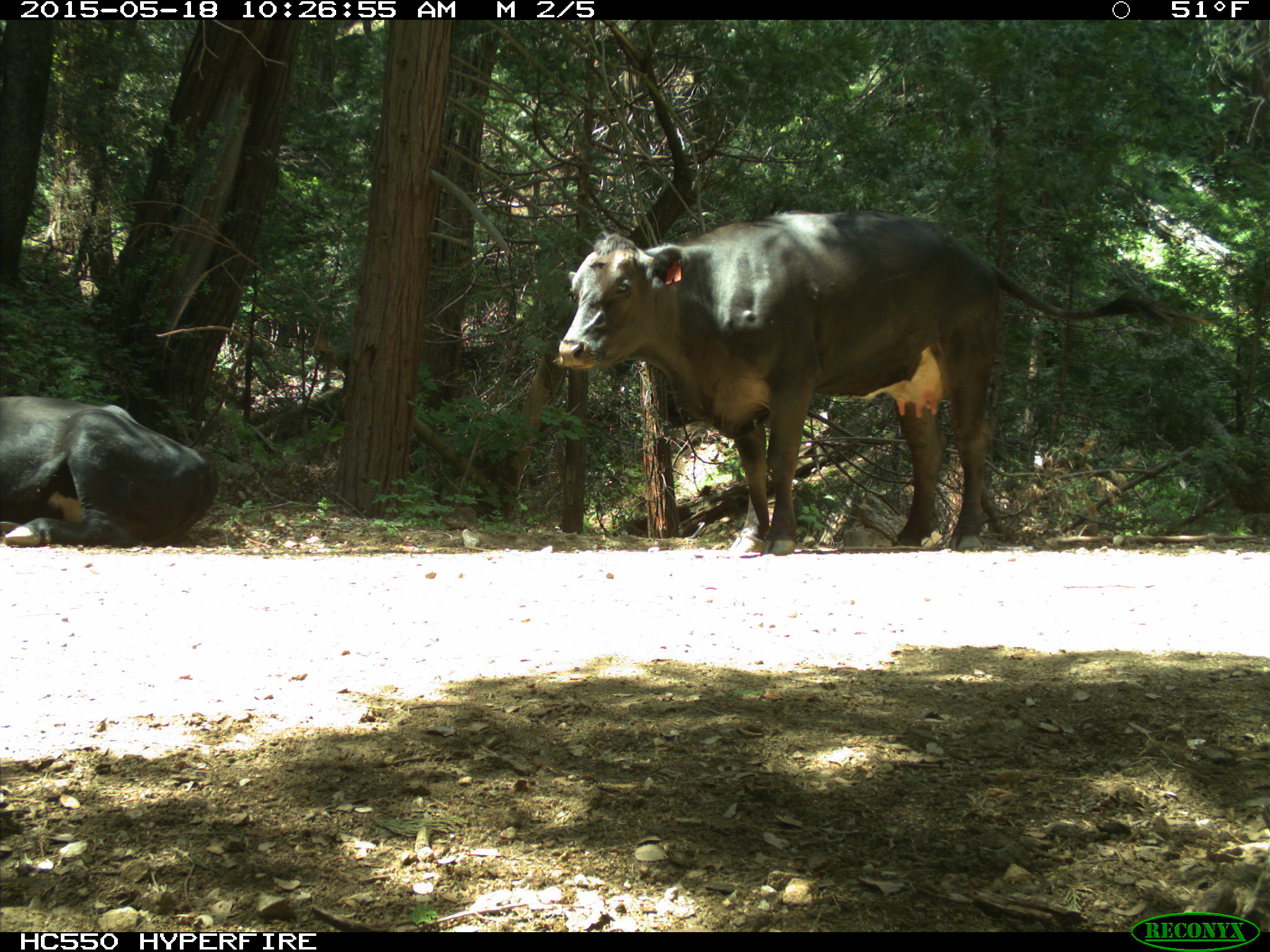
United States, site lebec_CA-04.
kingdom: Animalia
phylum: Chordata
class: Mammalia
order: Artiodactyla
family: Bovidae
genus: Bos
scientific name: Bos taurus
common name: domestic cow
Bos taurus (domestic cow).